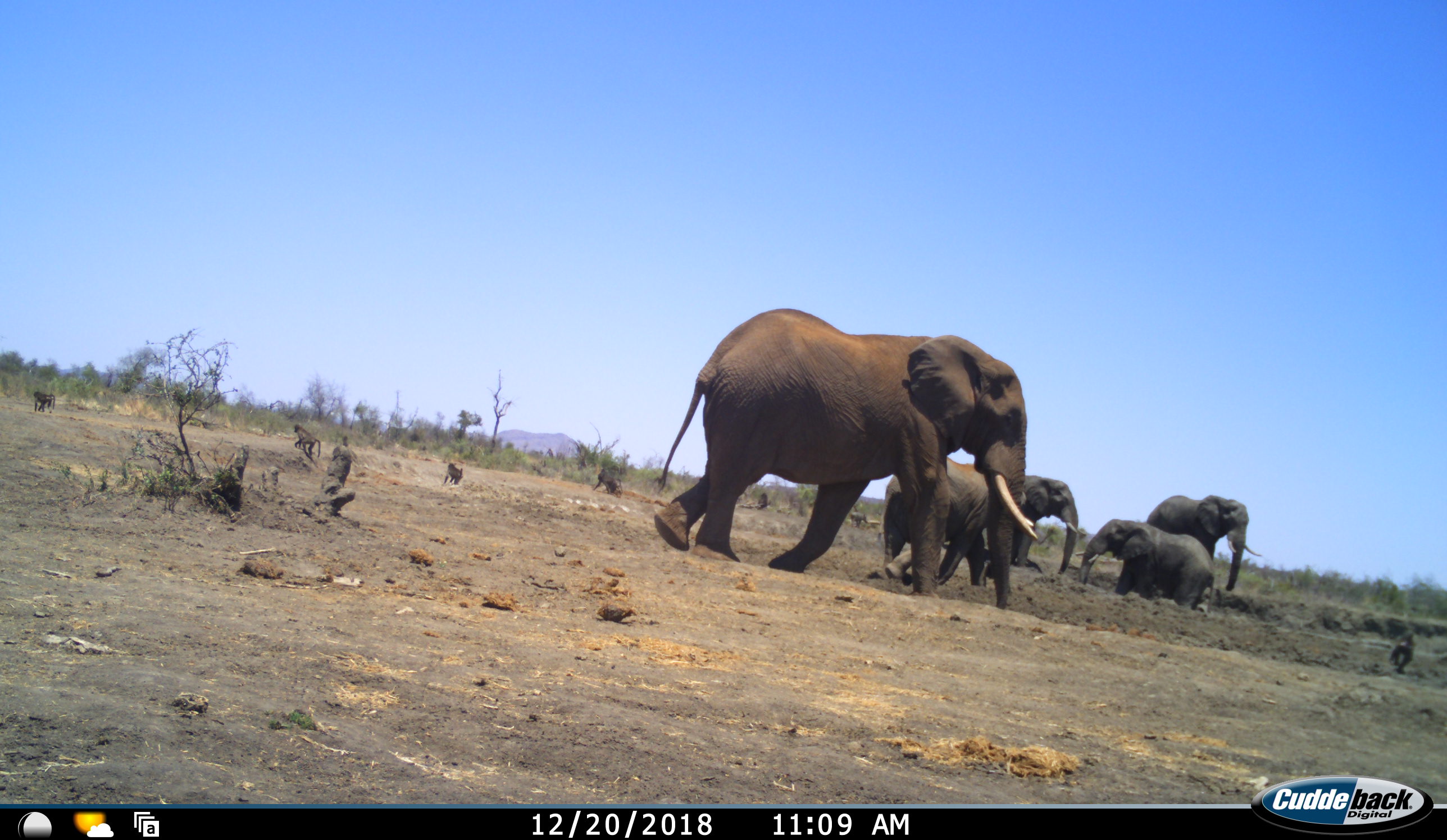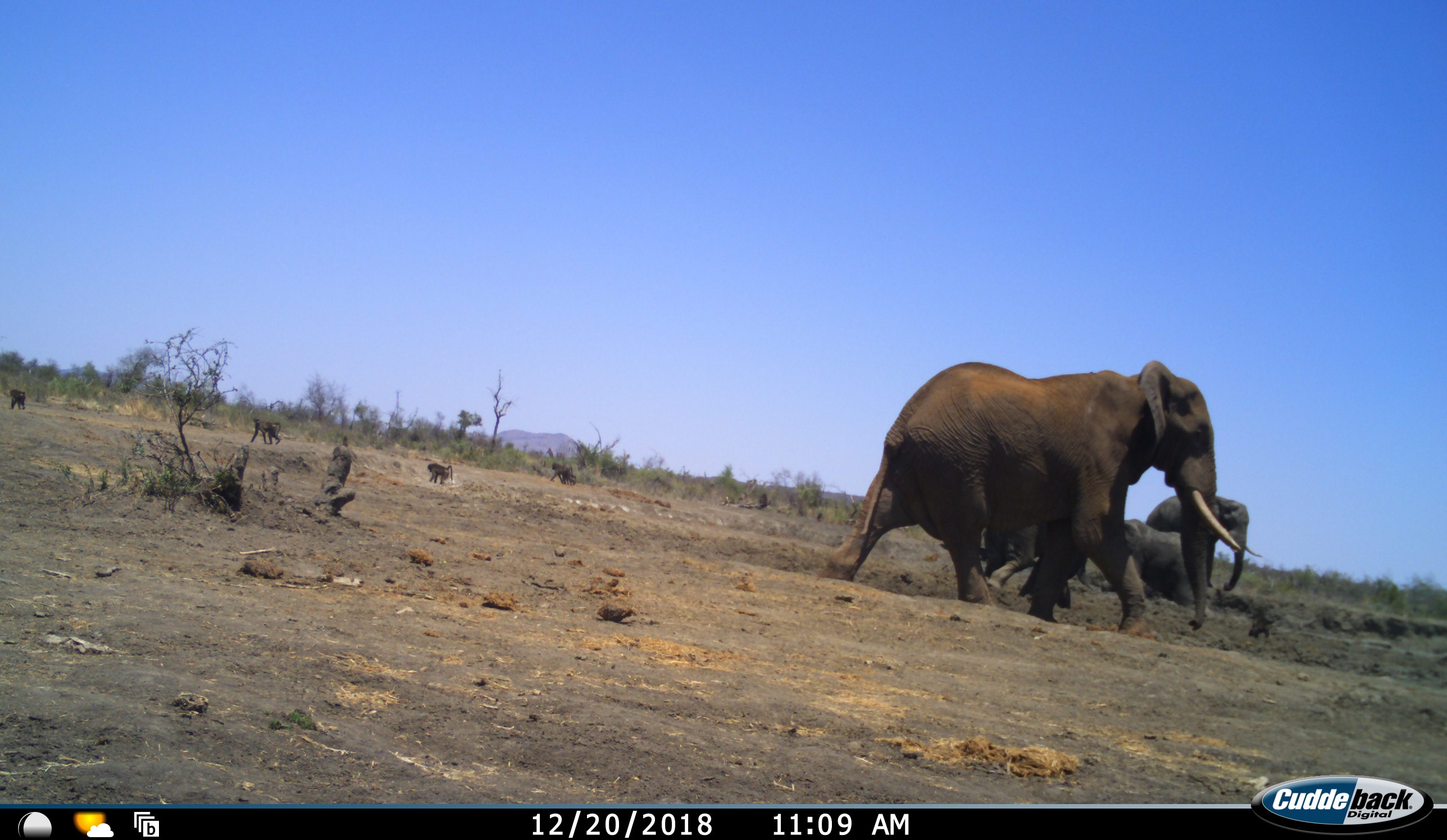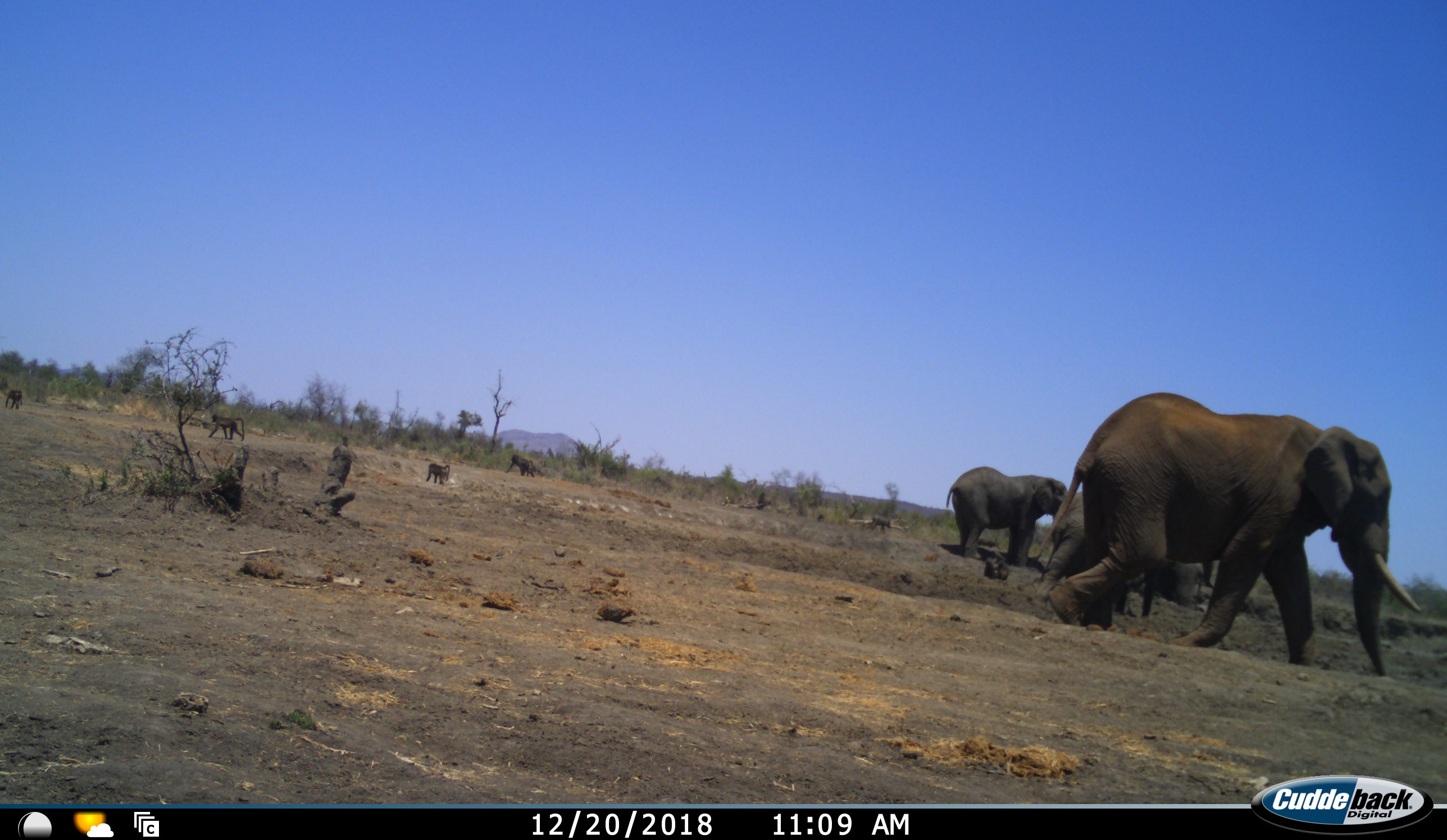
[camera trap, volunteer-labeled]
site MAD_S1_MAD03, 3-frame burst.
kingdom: Animalia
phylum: Chordata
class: Mammalia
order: Primates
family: Cercopithecidae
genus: Papio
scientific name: Papio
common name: baboon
Baboon (Papio), count 5. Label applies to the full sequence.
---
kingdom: Animalia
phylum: Chordata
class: Mammalia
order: Proboscidea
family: Elephantidae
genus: Loxodonta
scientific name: Loxodonta africana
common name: african bush elephant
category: elephant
Elephant (african bush elephant) (Loxodonta africana), count 5. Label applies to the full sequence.